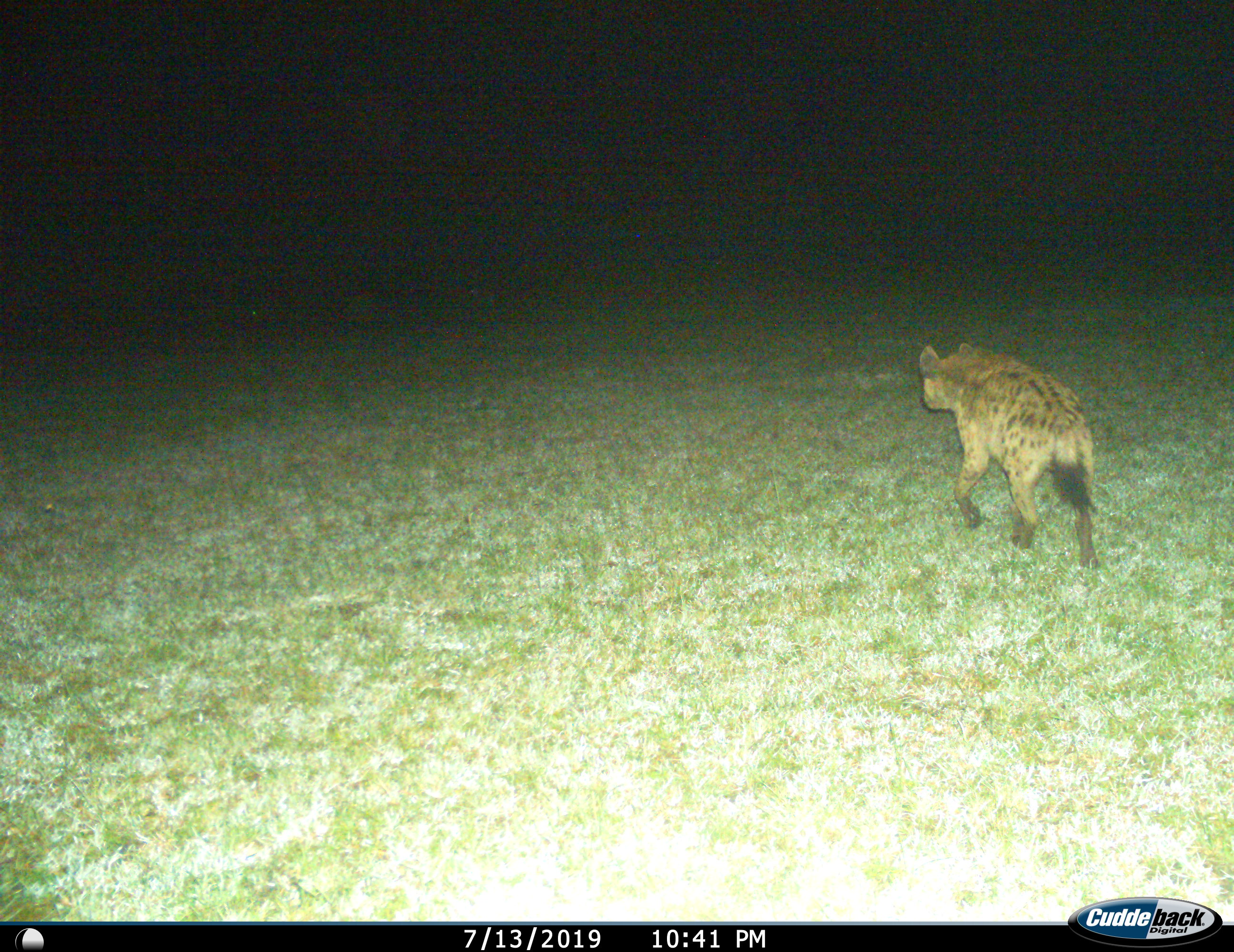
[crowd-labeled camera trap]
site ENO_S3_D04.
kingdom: Animalia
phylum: Chordata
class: Mammalia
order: Carnivora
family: Hyaenidae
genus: Crocuta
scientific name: Crocuta crocuta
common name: spotted hyena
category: hyenaspotted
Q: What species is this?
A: Hyenaspotted (spotted hyena) (Crocuta crocuta).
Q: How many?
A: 1.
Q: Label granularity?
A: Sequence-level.